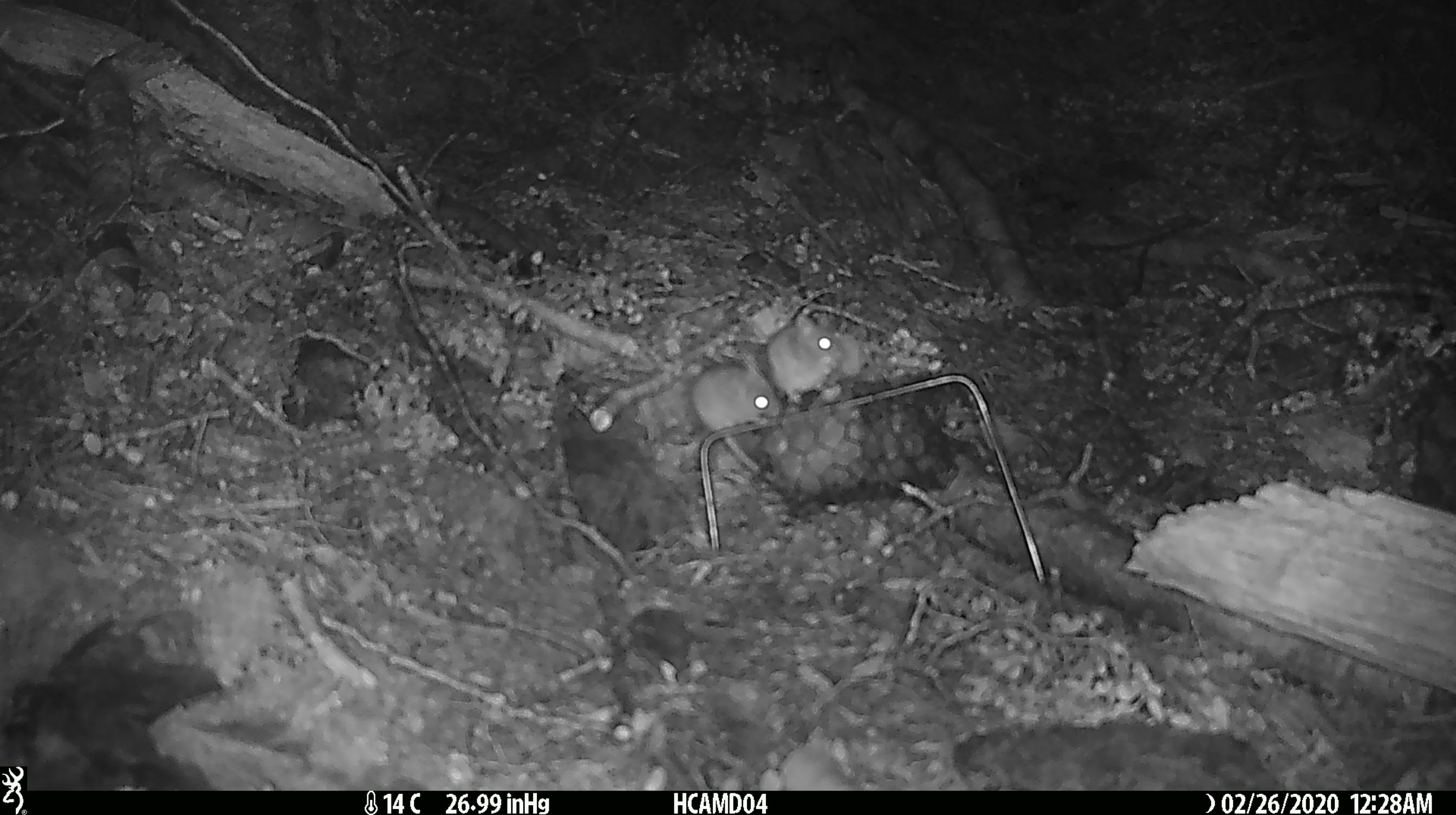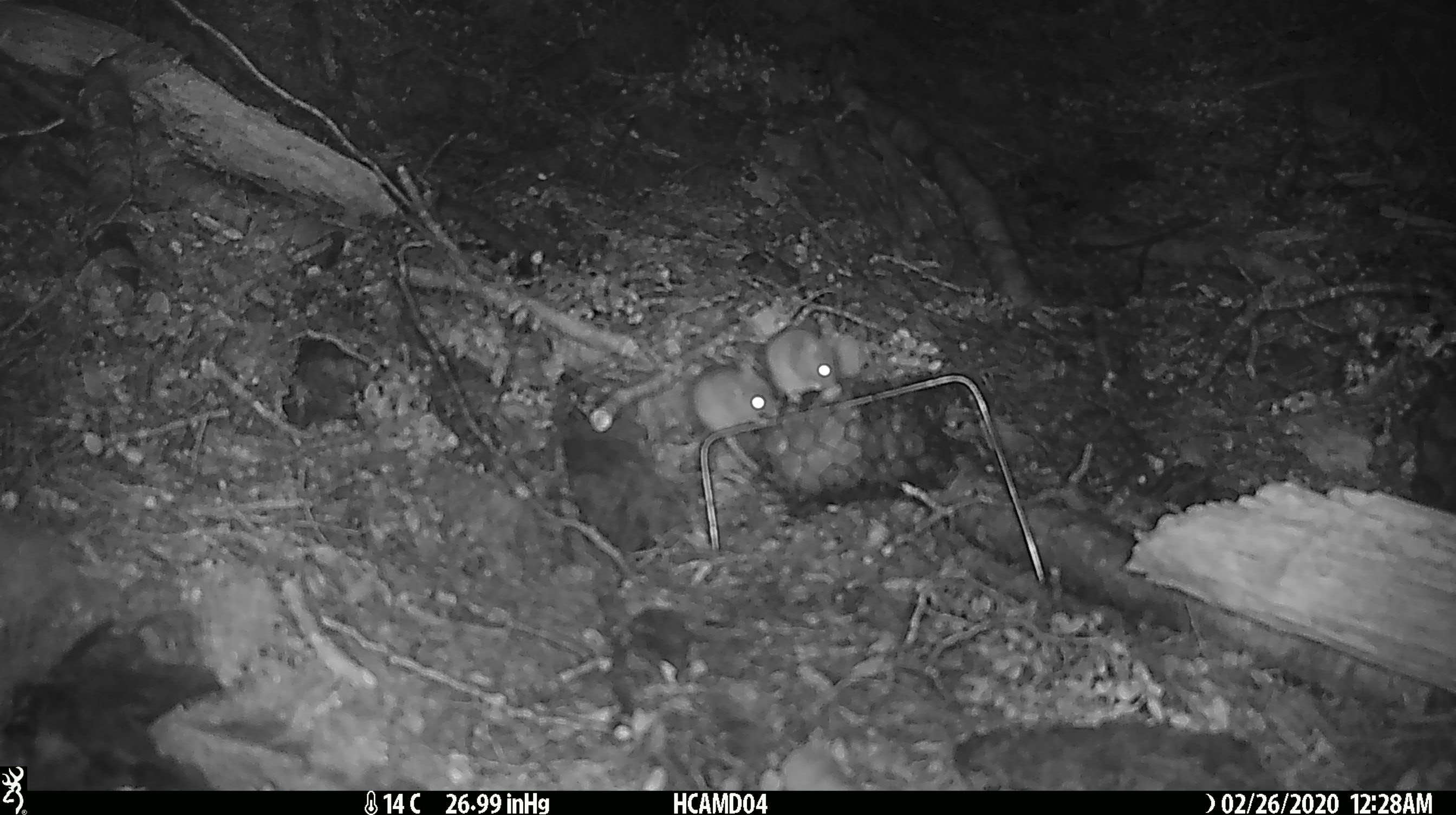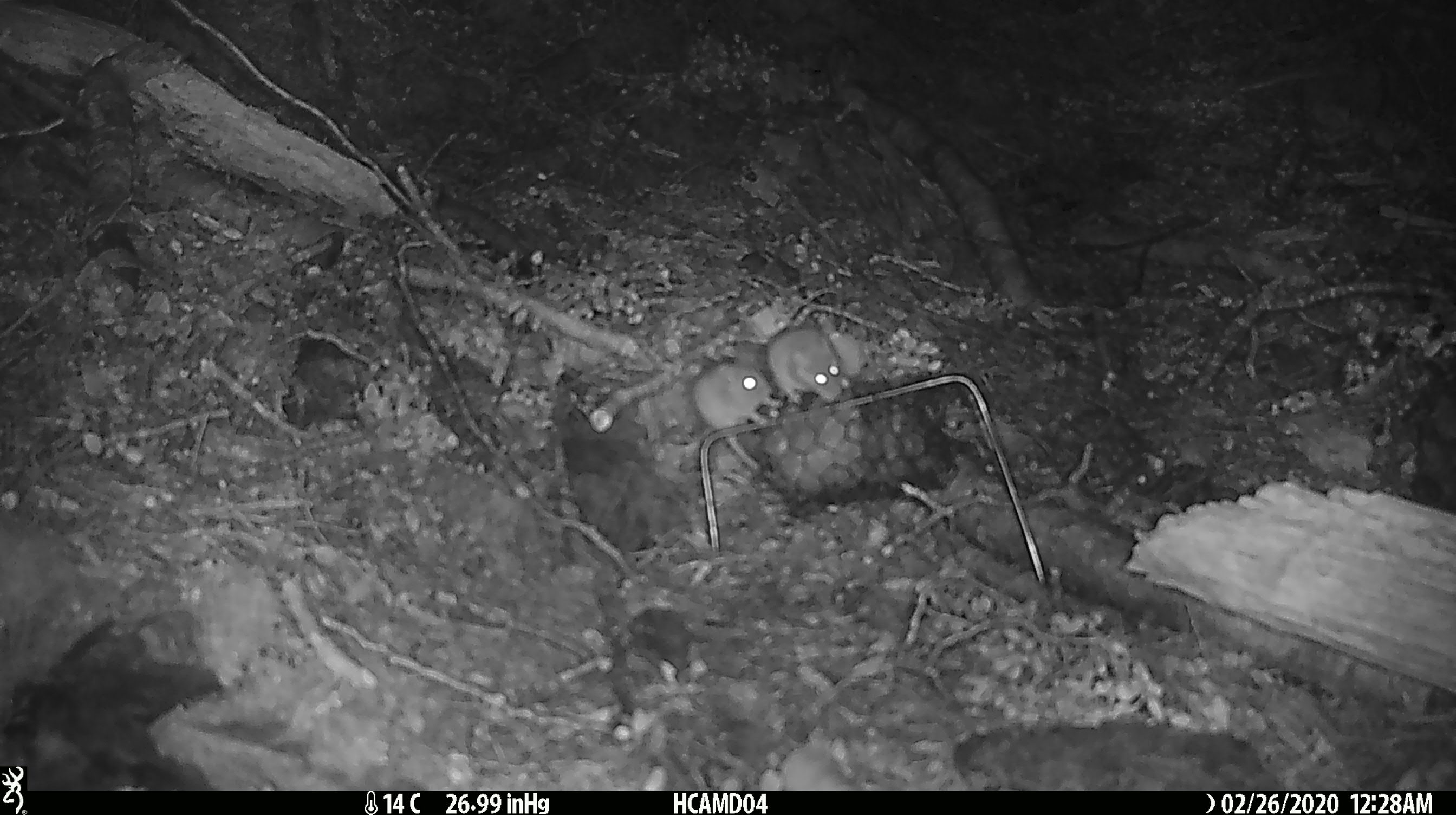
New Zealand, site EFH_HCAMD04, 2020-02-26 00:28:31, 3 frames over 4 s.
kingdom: Animalia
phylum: Chordata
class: Mammalia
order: Rodentia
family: Muridae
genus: Mus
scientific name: Mus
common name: mouse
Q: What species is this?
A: Mouse (Mus).